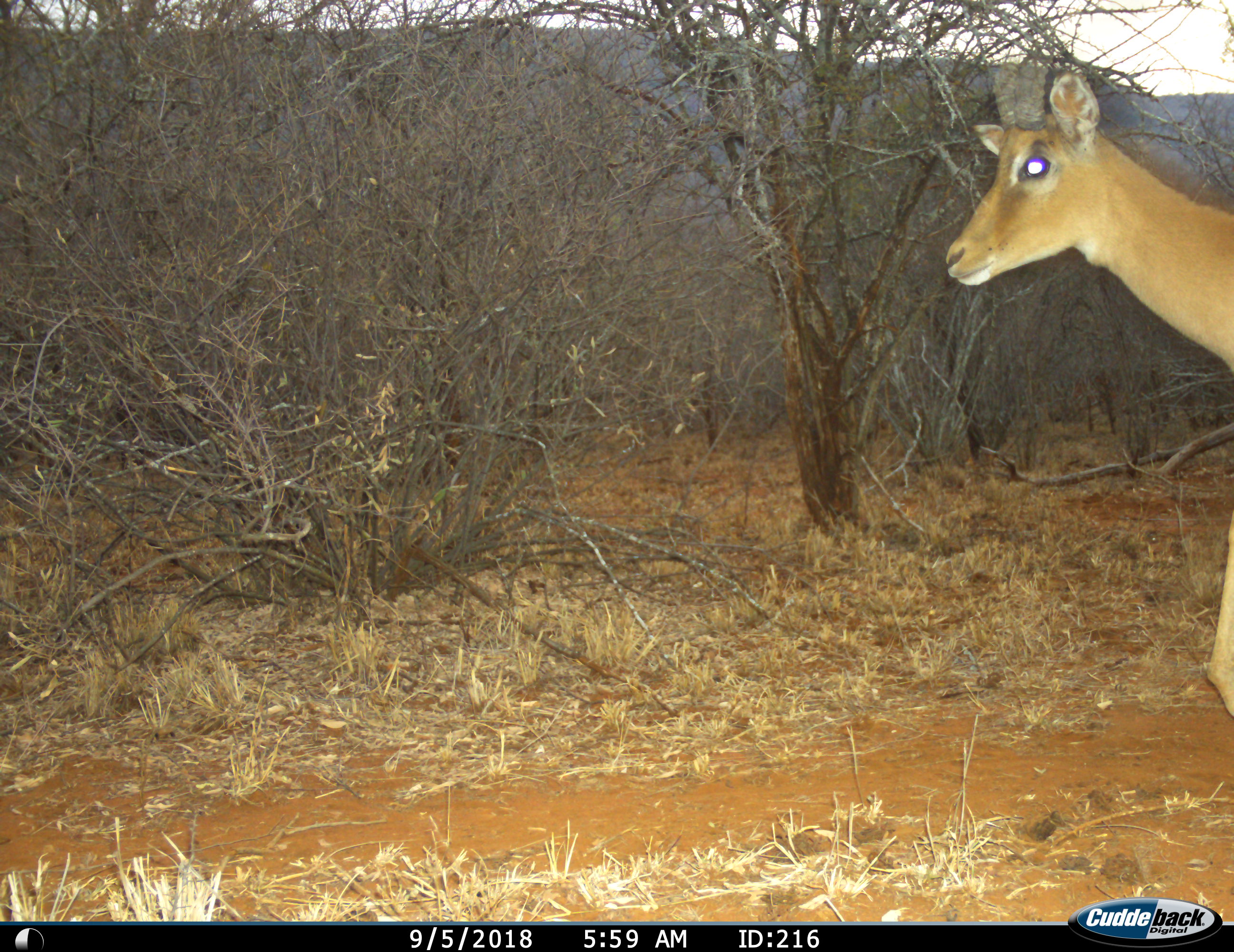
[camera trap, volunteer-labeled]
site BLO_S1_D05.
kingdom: Animalia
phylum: Chordata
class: Mammalia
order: Artiodactyla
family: Bovidae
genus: Aepyceros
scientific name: Aepyceros melampus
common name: impala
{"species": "impala (Aepyceros melampus)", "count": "1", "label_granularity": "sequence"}